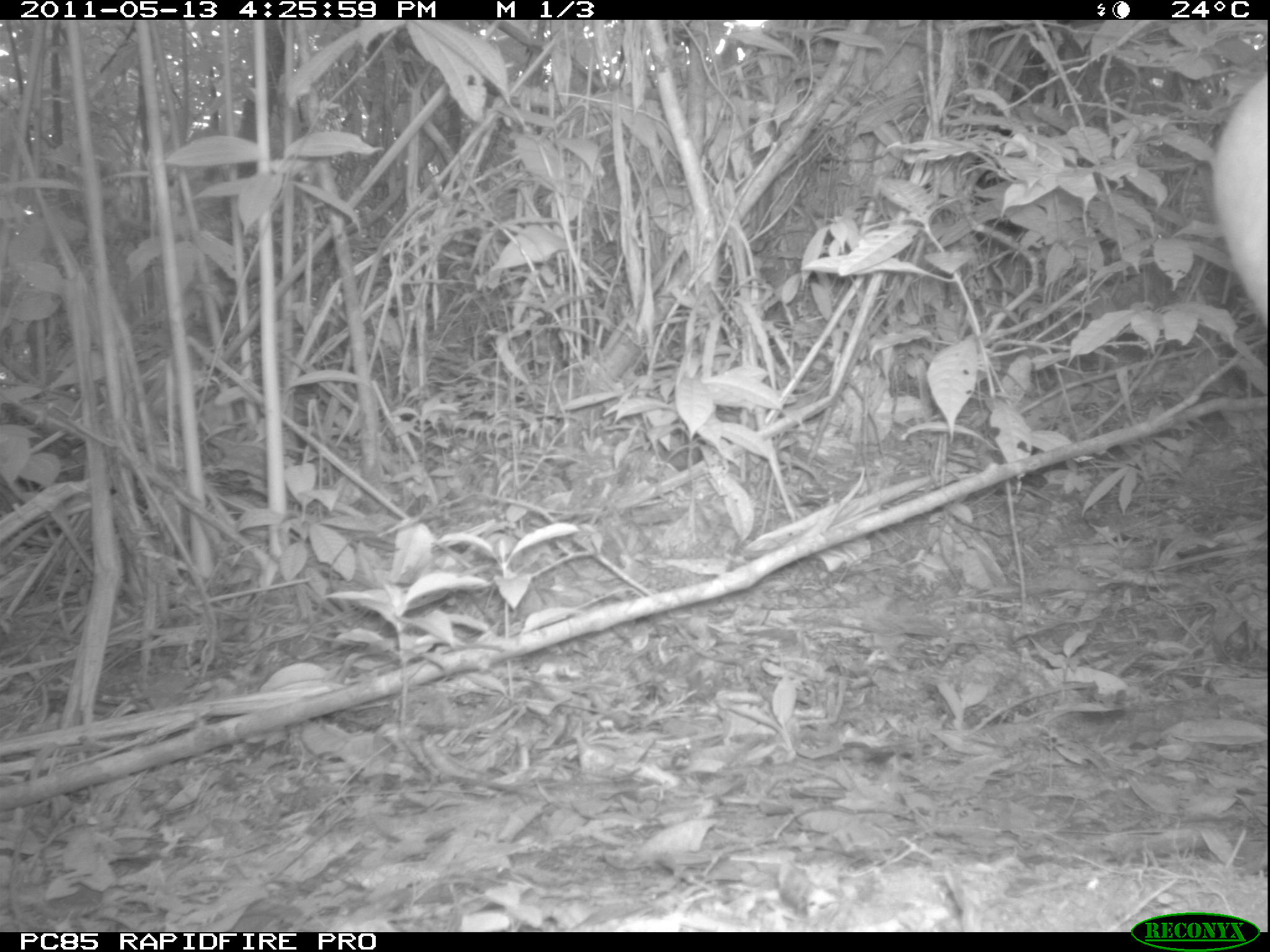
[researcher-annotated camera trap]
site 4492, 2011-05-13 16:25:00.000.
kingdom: Animalia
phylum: Chordata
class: Mammalia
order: Carnivora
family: Canidae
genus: Canis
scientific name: Canis familiaris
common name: domestic dog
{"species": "Canis familiaris (domestic dog)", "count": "1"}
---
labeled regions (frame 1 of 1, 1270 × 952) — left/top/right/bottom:
canis familiaris: 1201/68/1270/319